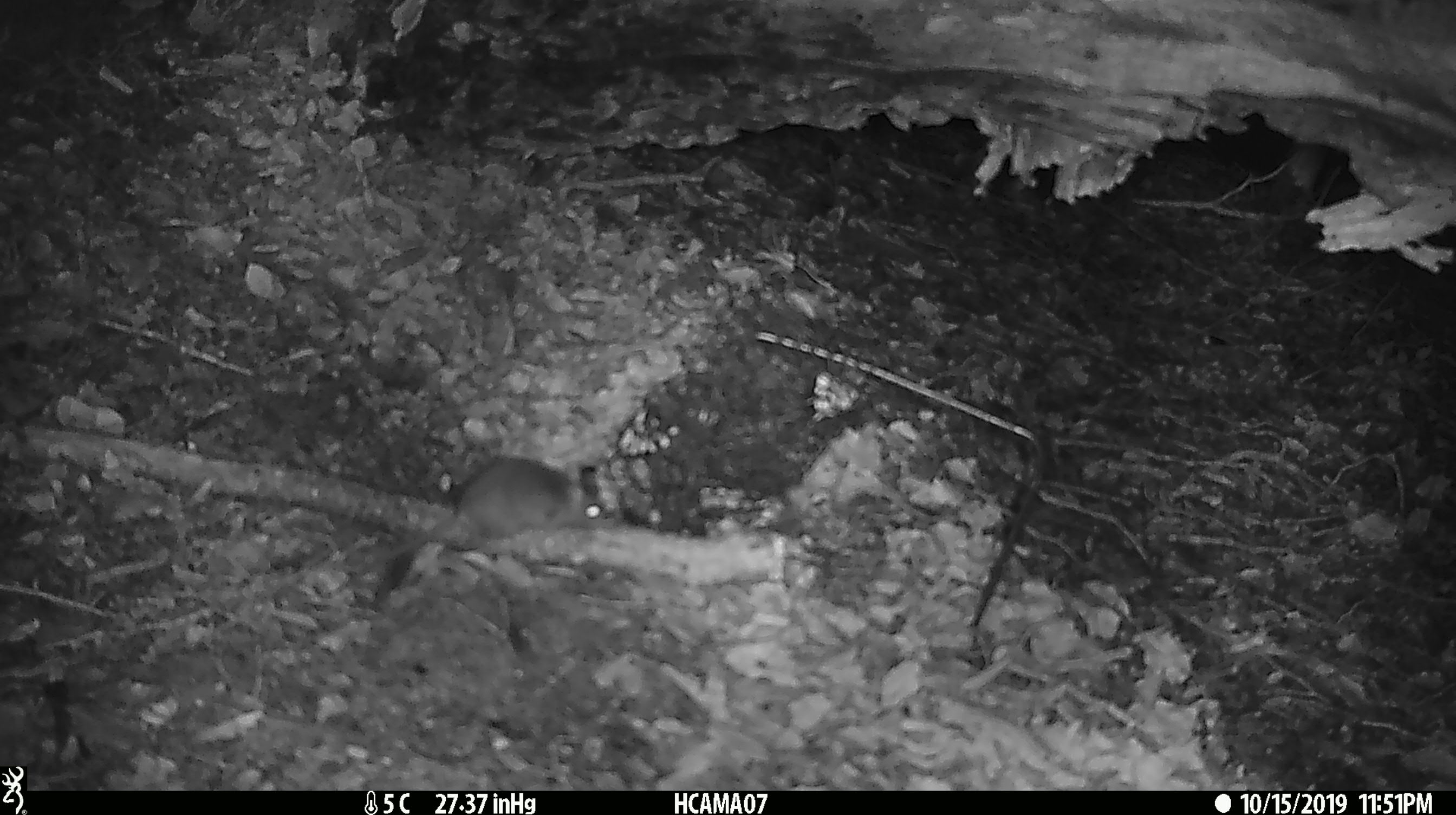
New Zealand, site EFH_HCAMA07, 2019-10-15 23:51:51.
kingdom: Animalia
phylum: Chordata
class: Mammalia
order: Rodentia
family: Muridae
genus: Mus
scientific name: Mus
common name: mouse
Mouse (Mus).